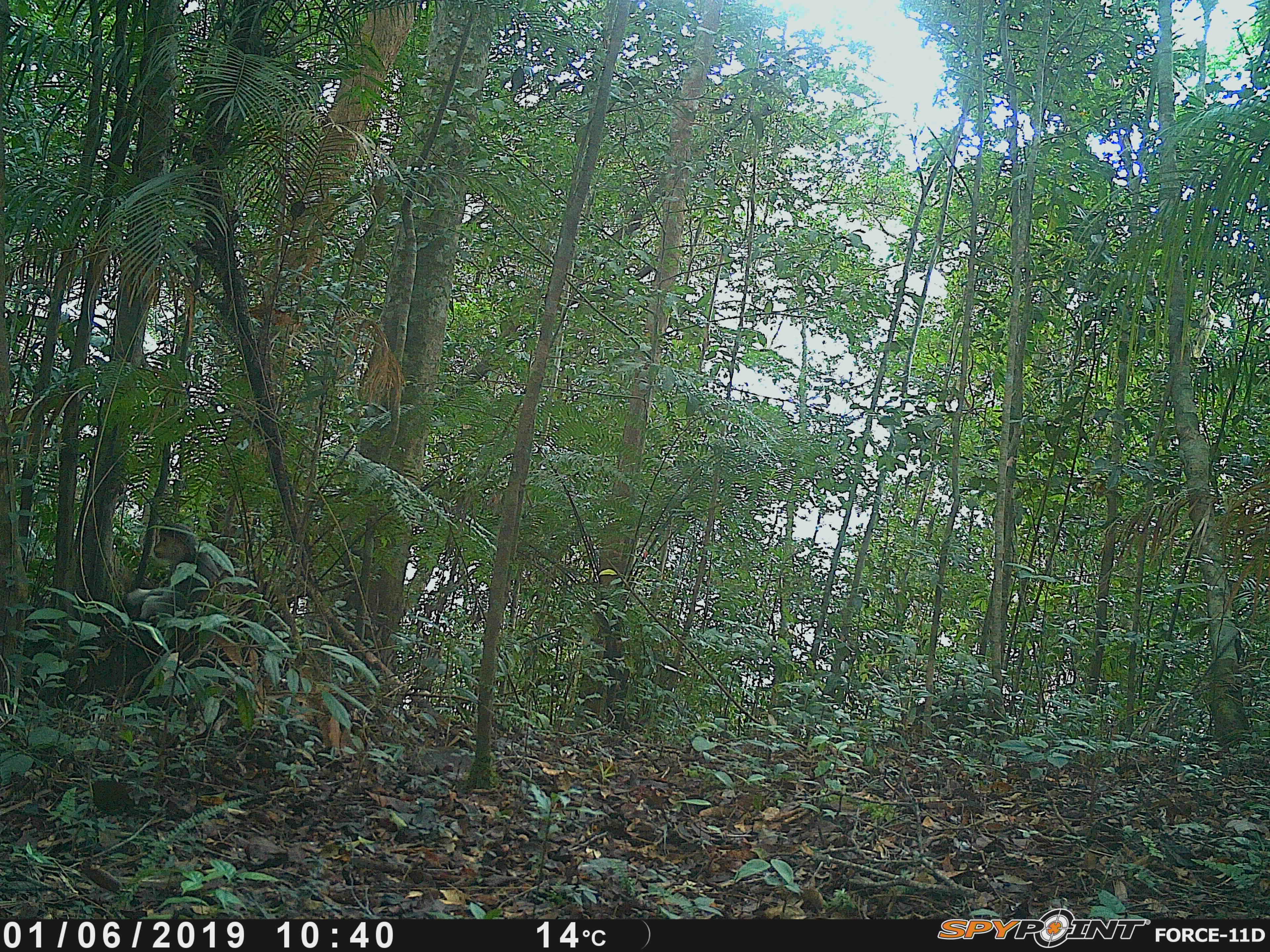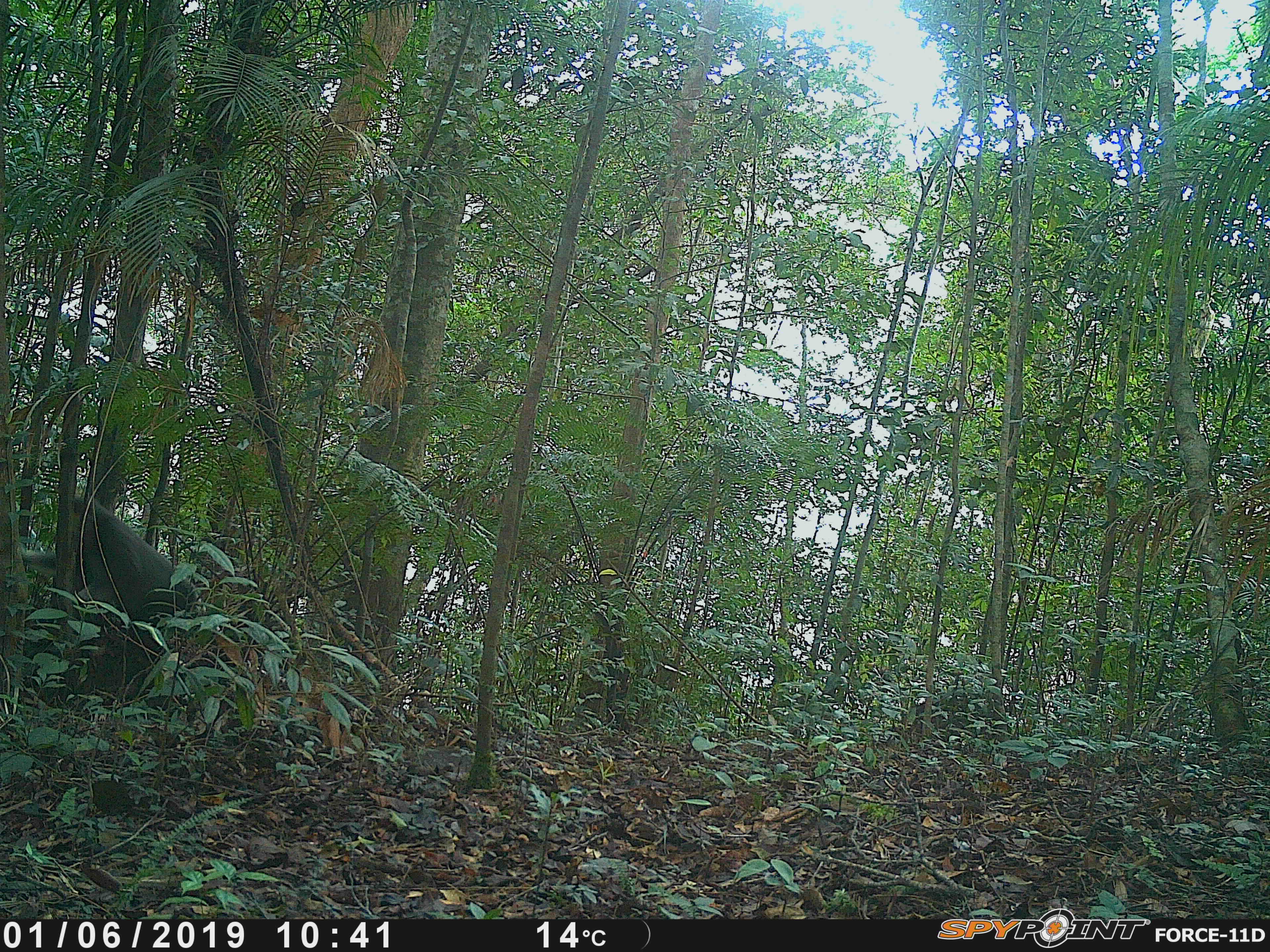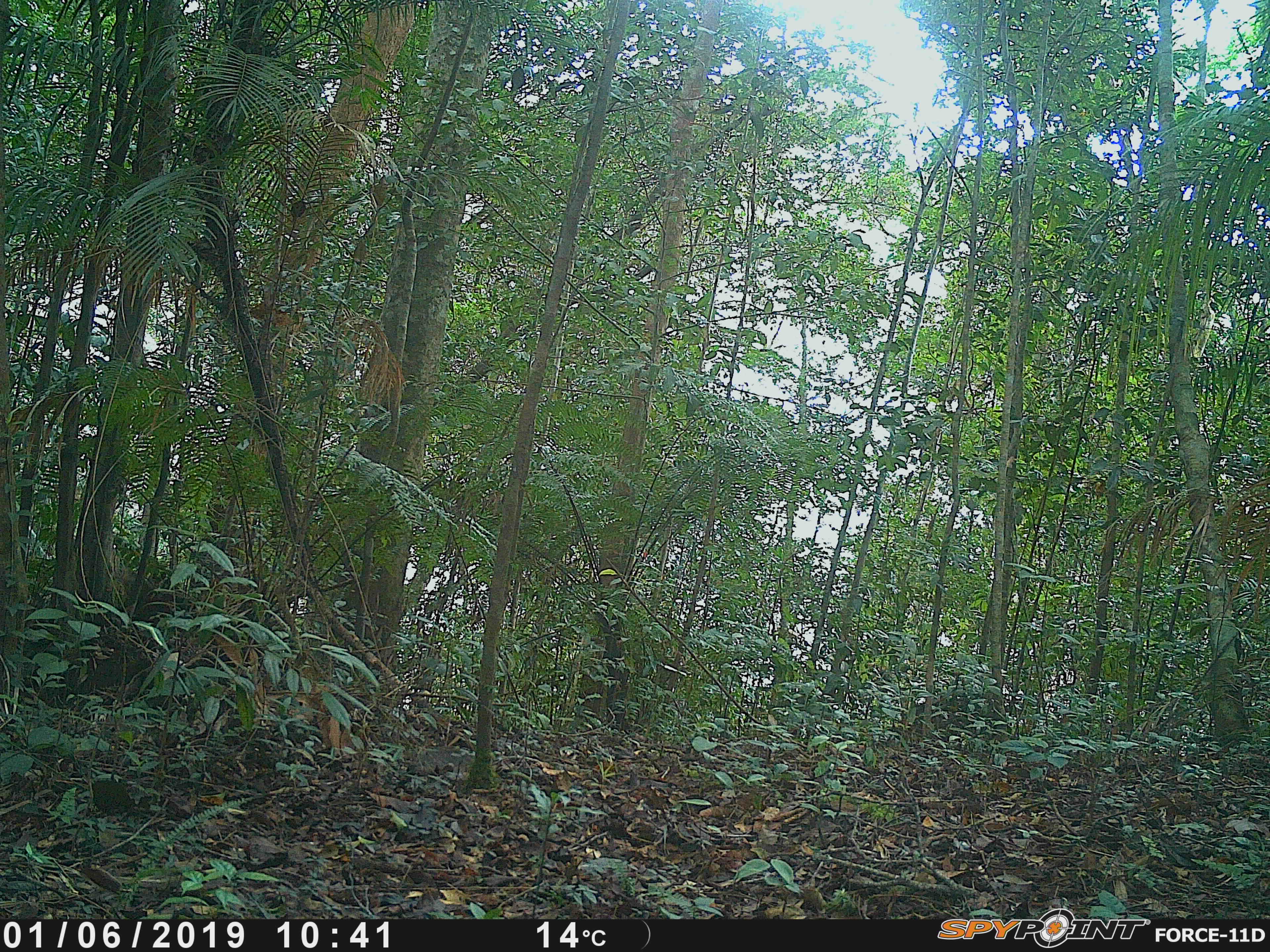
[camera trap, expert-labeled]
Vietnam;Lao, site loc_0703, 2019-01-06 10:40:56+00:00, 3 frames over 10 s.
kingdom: Animalia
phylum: Chordata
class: Mammalia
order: Primates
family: Cercopithecidae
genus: Pygathrix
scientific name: Pygathrix nemaeus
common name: red-shanked douc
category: red shanked douc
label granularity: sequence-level